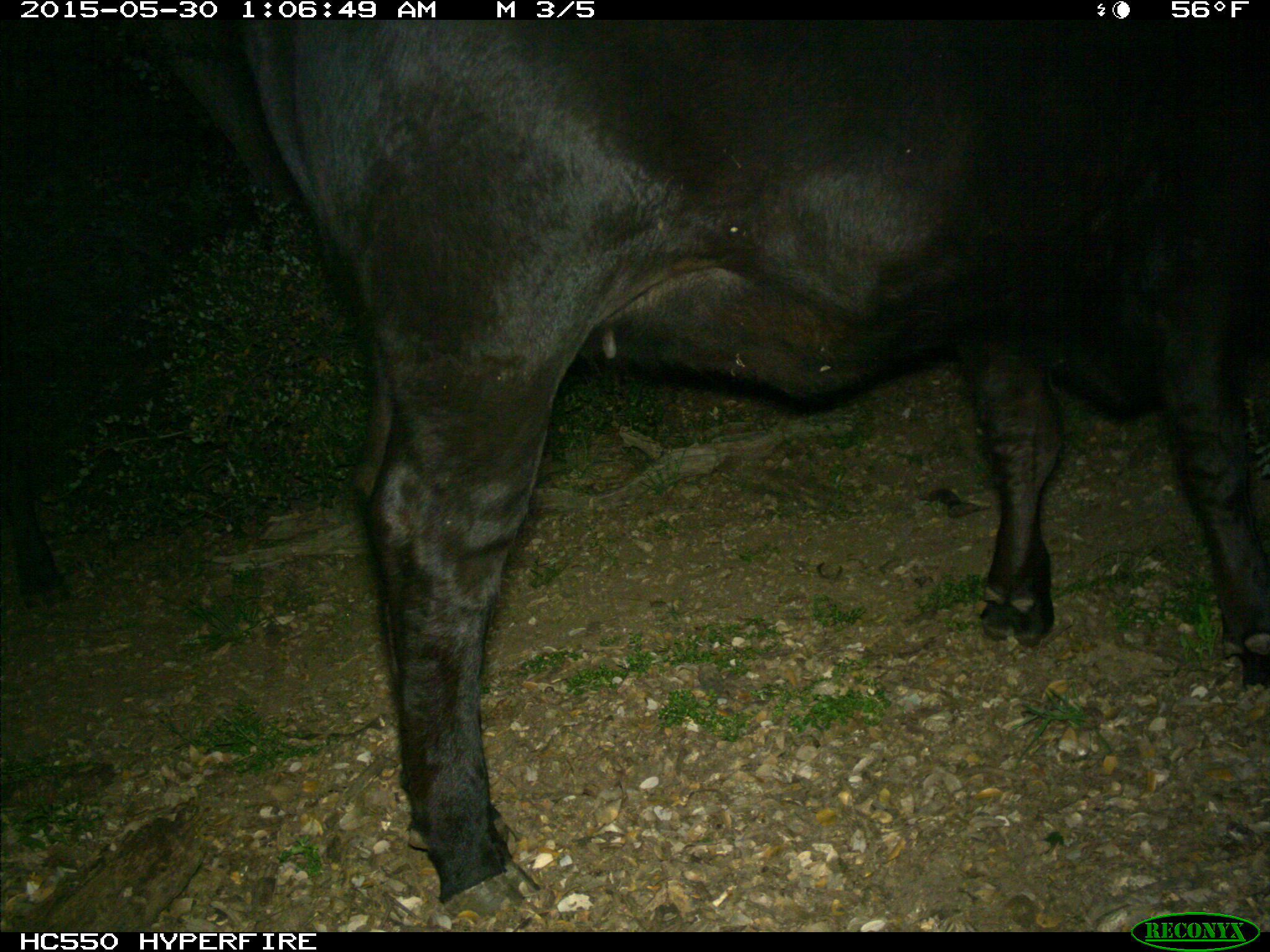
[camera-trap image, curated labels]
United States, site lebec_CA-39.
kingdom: Animalia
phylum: Chordata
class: Mammalia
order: Artiodactyla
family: Bovidae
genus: Bos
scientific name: Bos taurus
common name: domestic cow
Bos taurus (domestic cow).